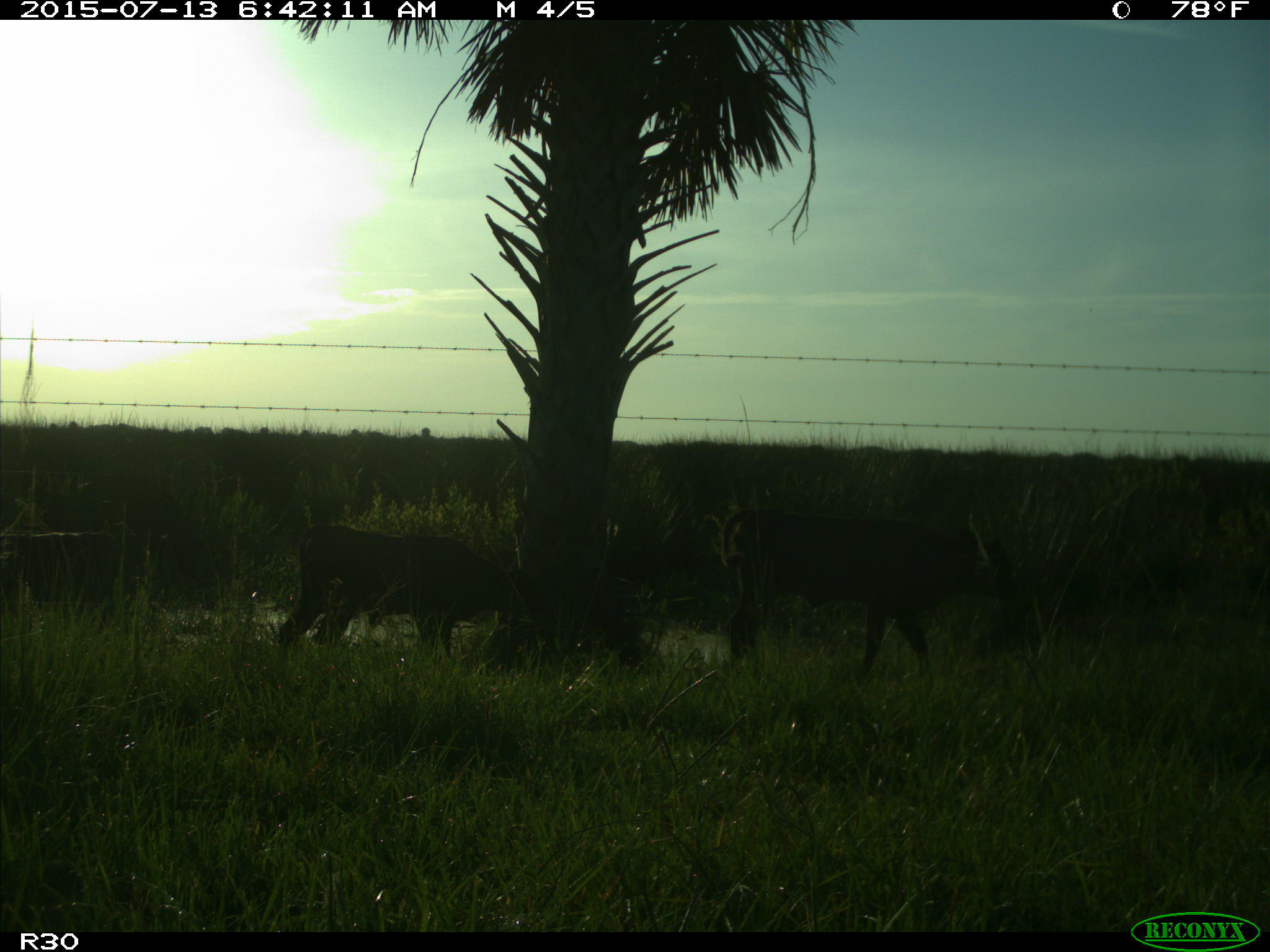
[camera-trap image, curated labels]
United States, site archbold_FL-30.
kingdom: Animalia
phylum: Chordata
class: Mammalia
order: Artiodactyla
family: Bovidae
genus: Bos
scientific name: Bos taurus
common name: domestic cow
Bos taurus (domestic cow).